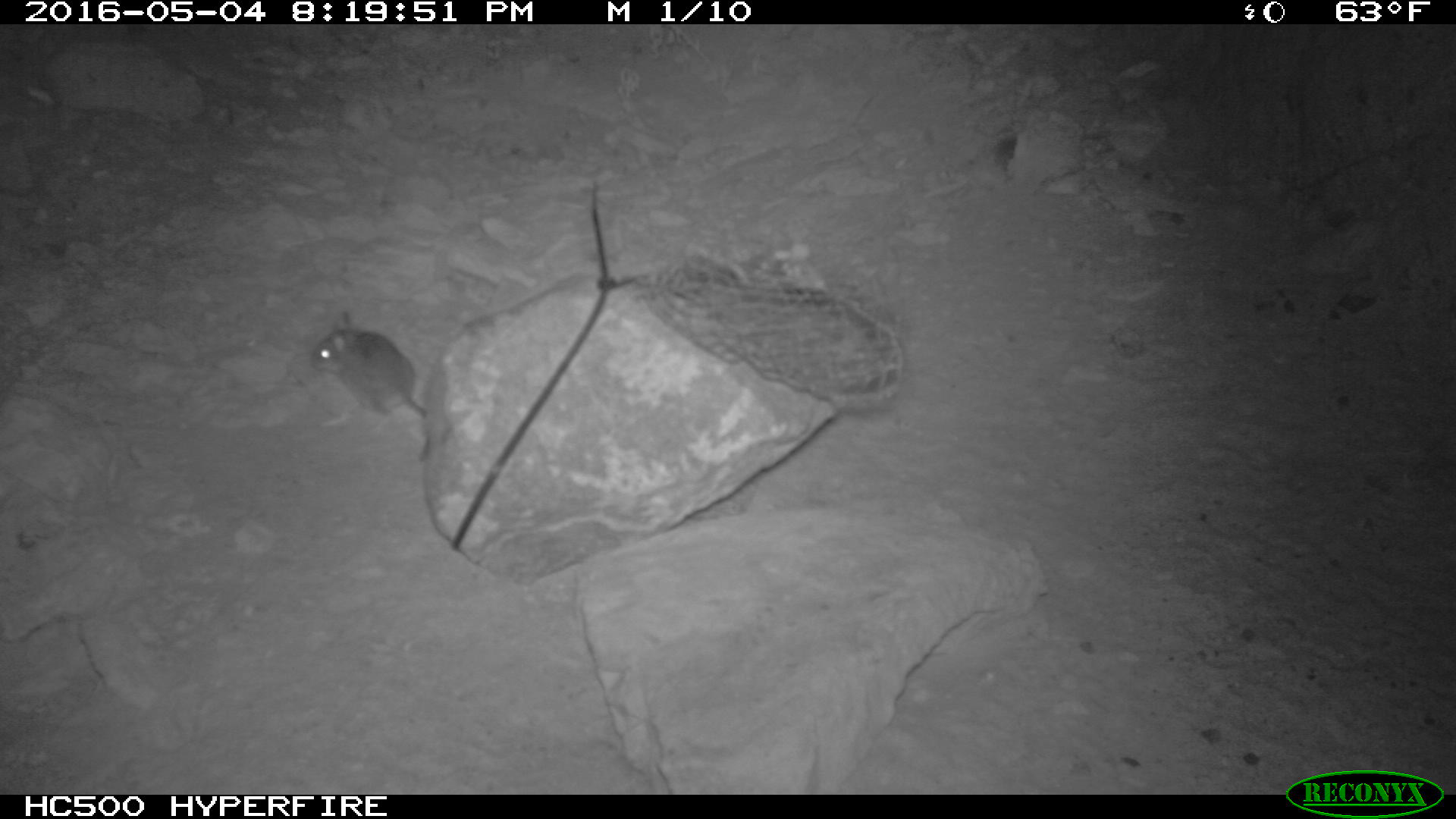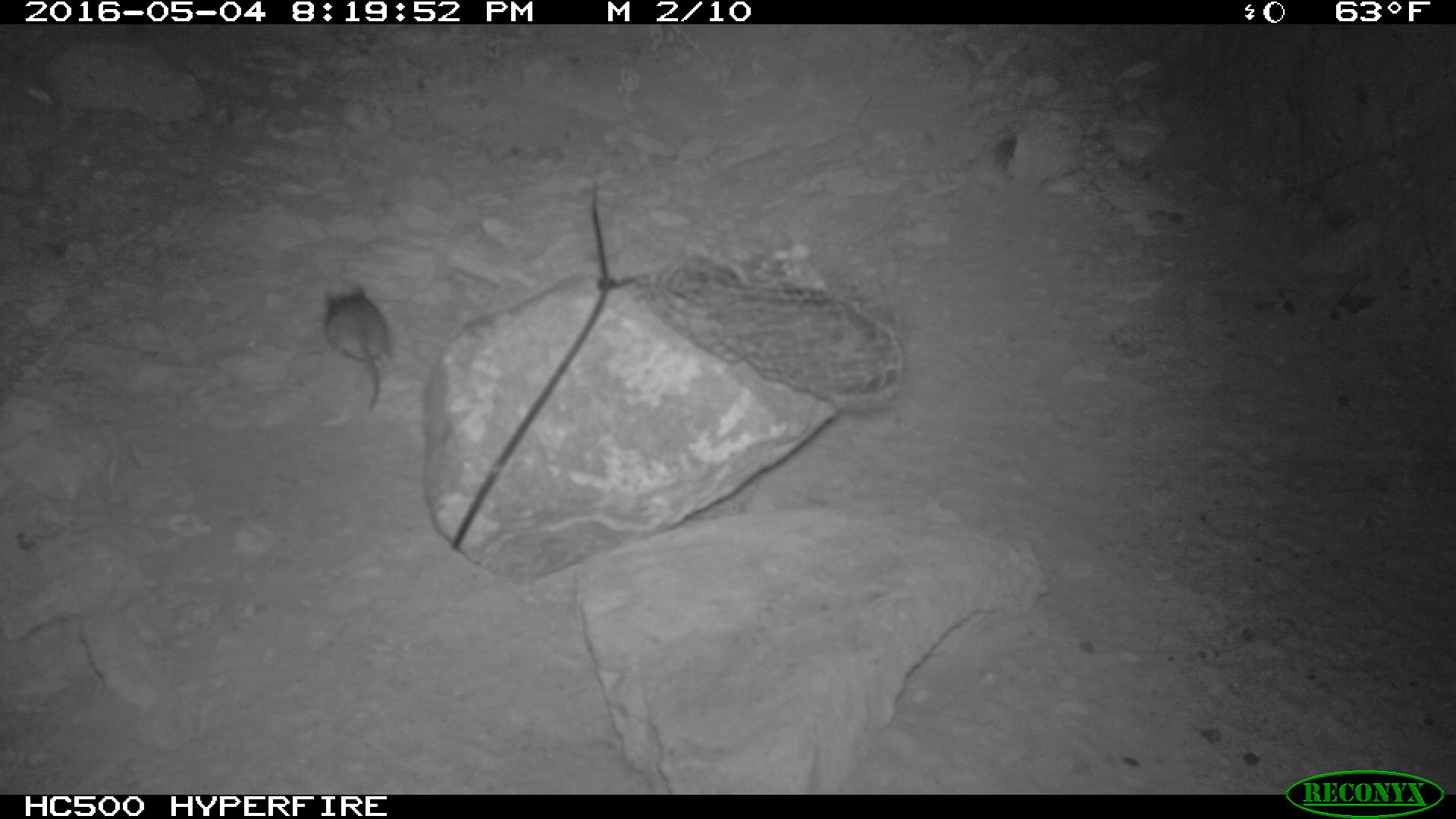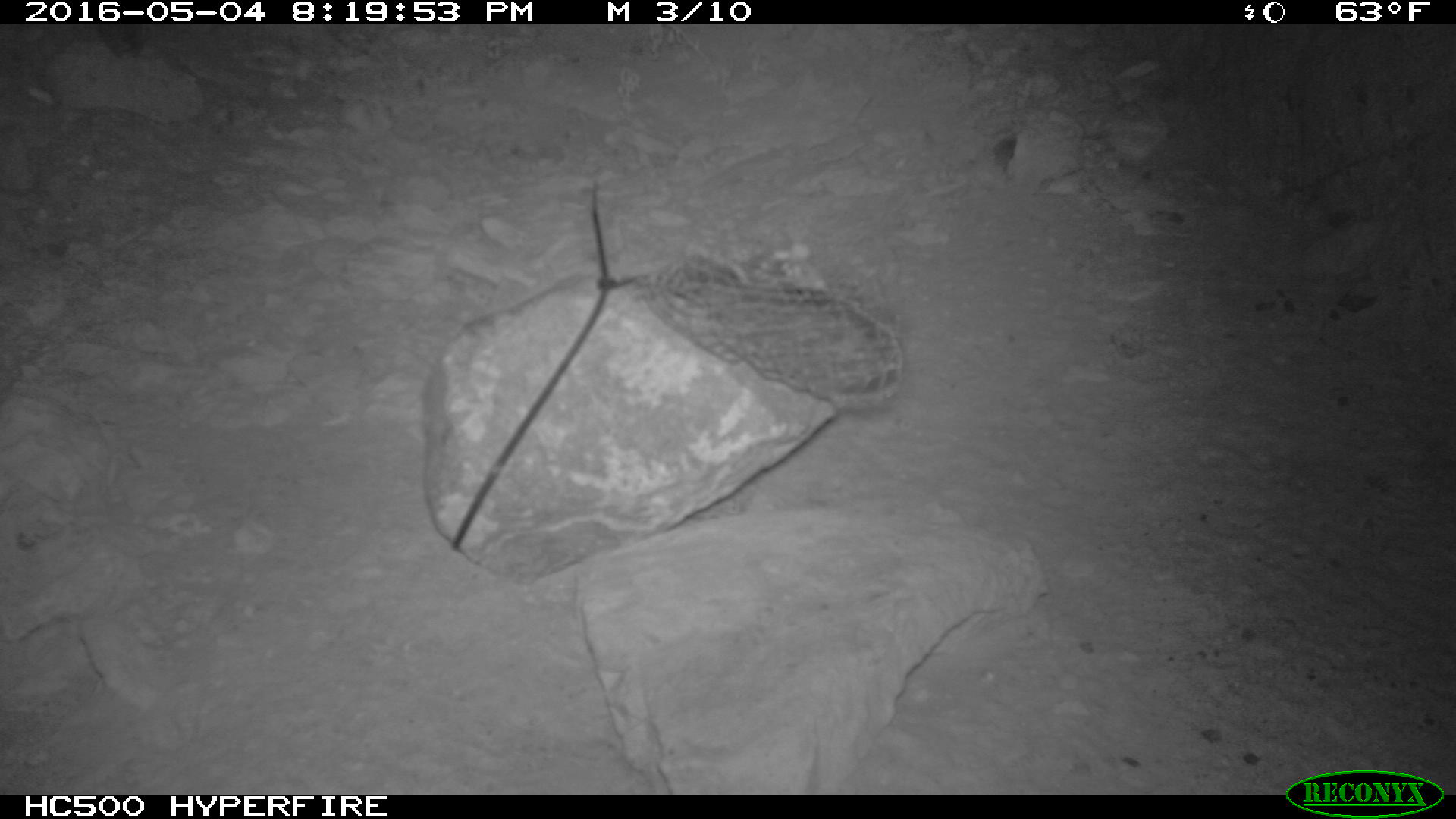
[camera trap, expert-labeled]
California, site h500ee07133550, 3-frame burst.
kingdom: Animalia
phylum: Chordata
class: Mammalia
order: Rodentia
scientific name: Rodentia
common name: rodent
Rodent (Rodentia).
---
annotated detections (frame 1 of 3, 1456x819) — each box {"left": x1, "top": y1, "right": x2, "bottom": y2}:
rodent: {"left": 311, "top": 312, "right": 427, "bottom": 431}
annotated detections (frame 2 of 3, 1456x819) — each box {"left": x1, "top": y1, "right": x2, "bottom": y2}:
rodent: {"left": 318, "top": 284, "right": 392, "bottom": 414}